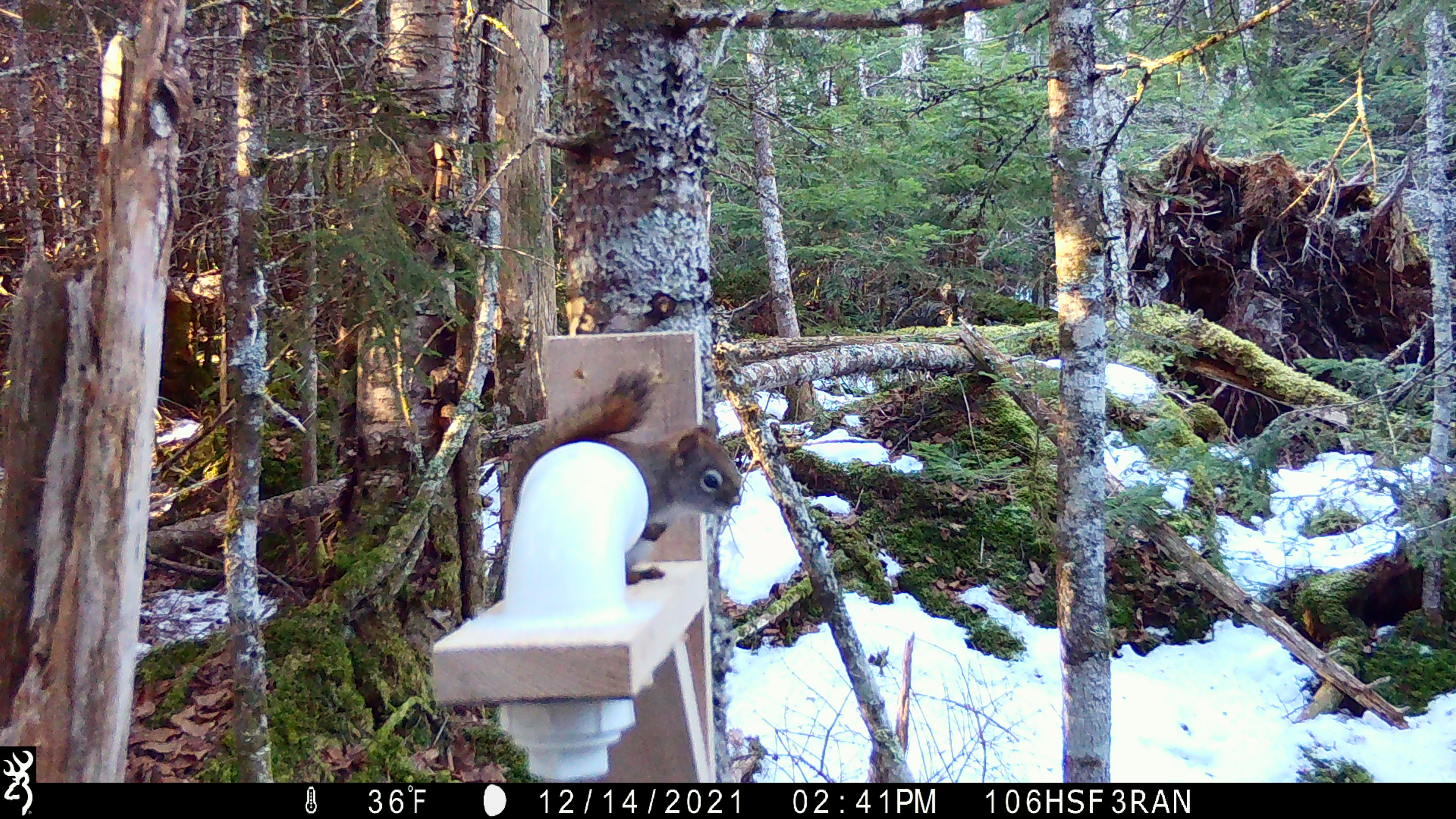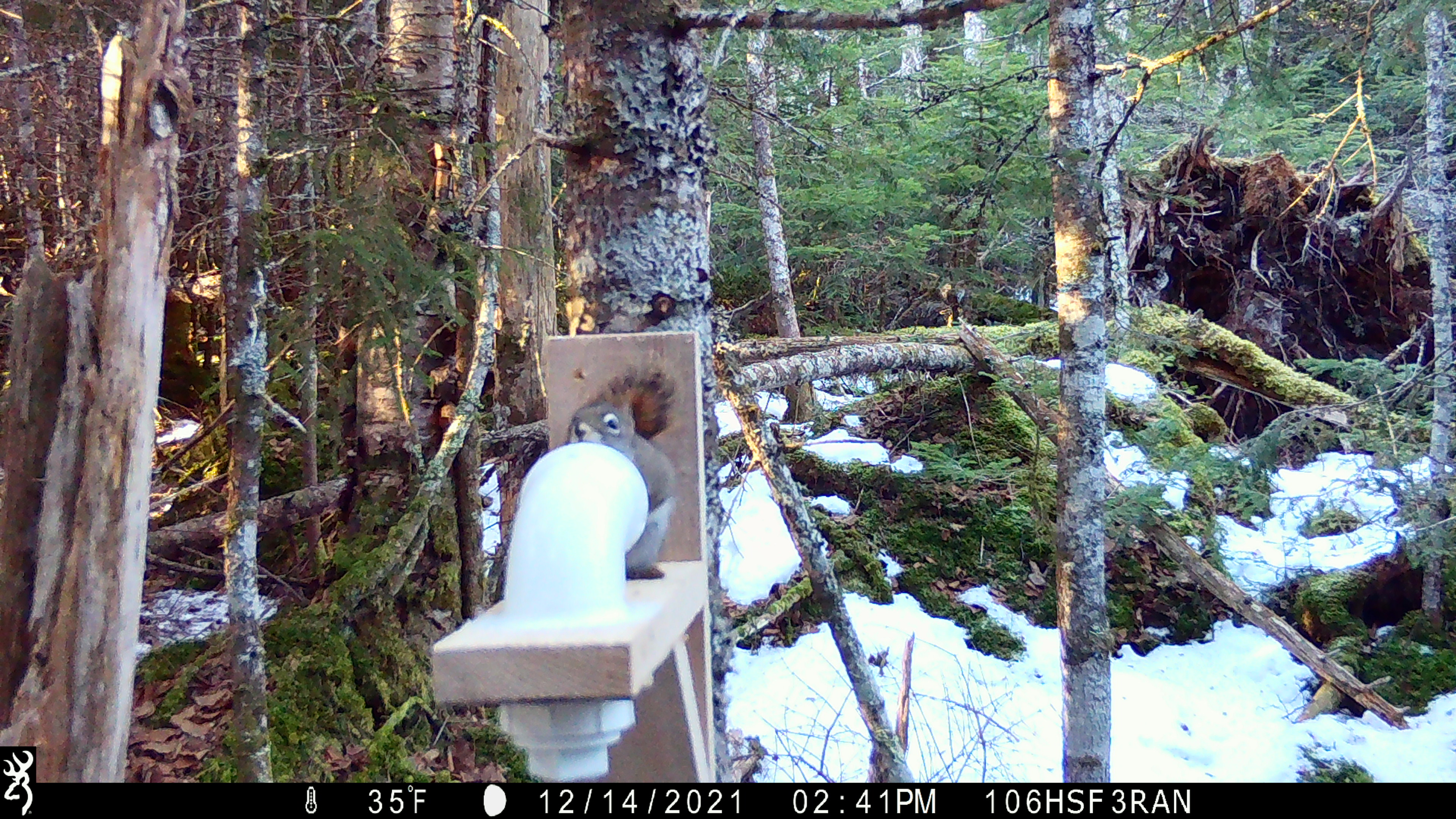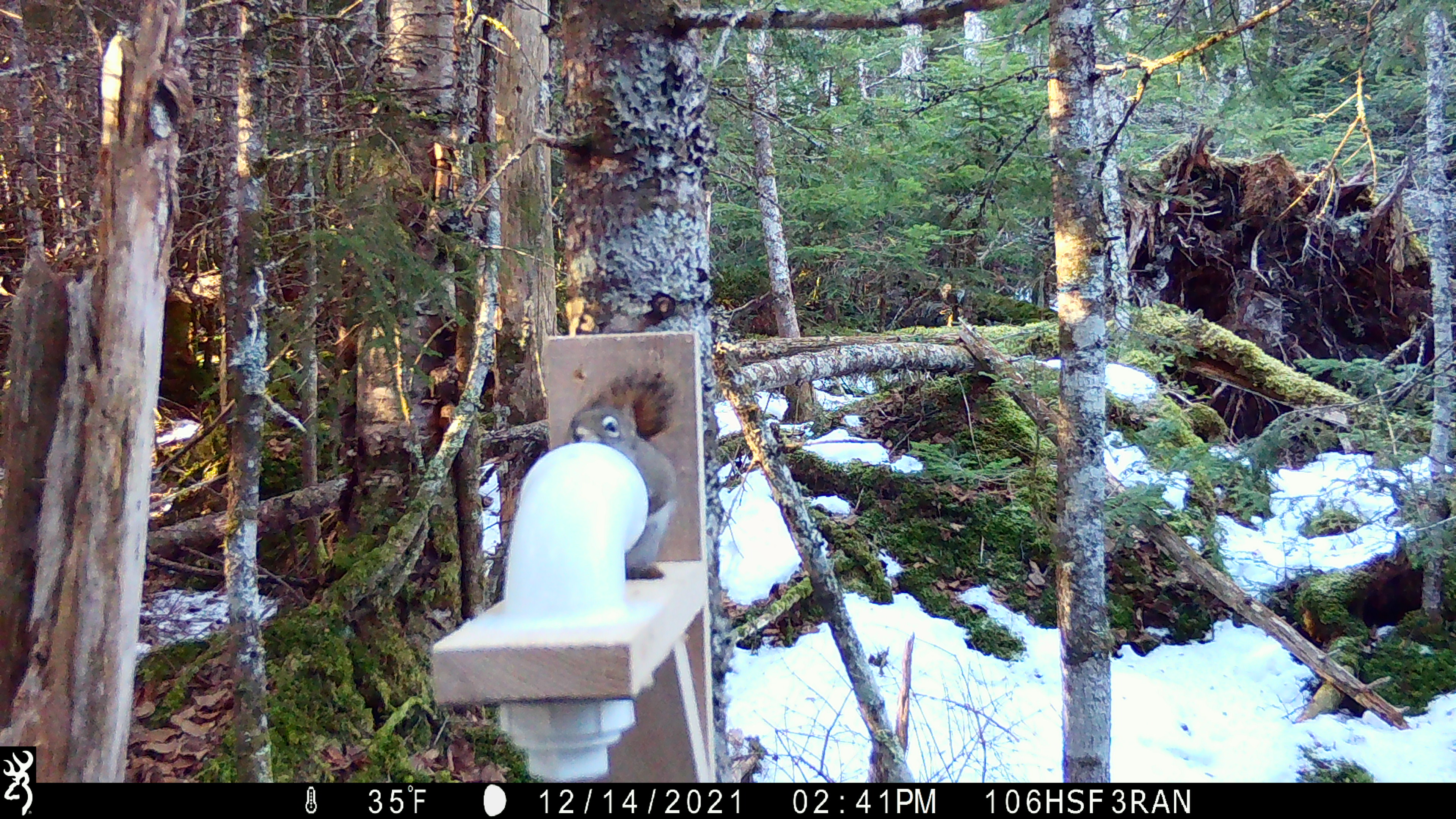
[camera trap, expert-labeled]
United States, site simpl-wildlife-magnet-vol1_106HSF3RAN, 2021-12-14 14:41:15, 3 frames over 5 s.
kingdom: Animalia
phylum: Chordata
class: Mammalia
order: Rodentia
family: Sciuridae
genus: Tamiasciurus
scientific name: Tamiasciurus hudsonicus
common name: red squirrel